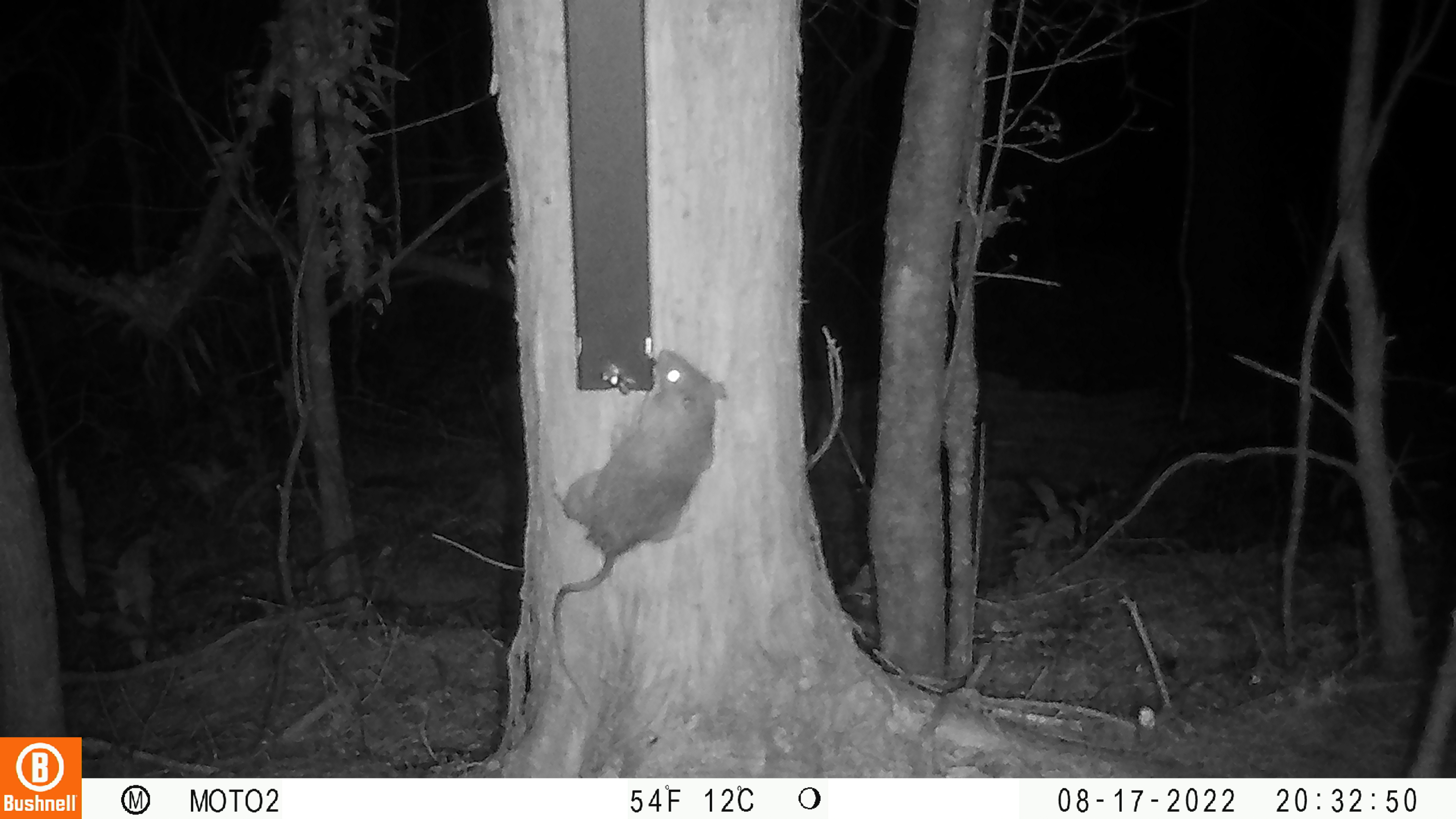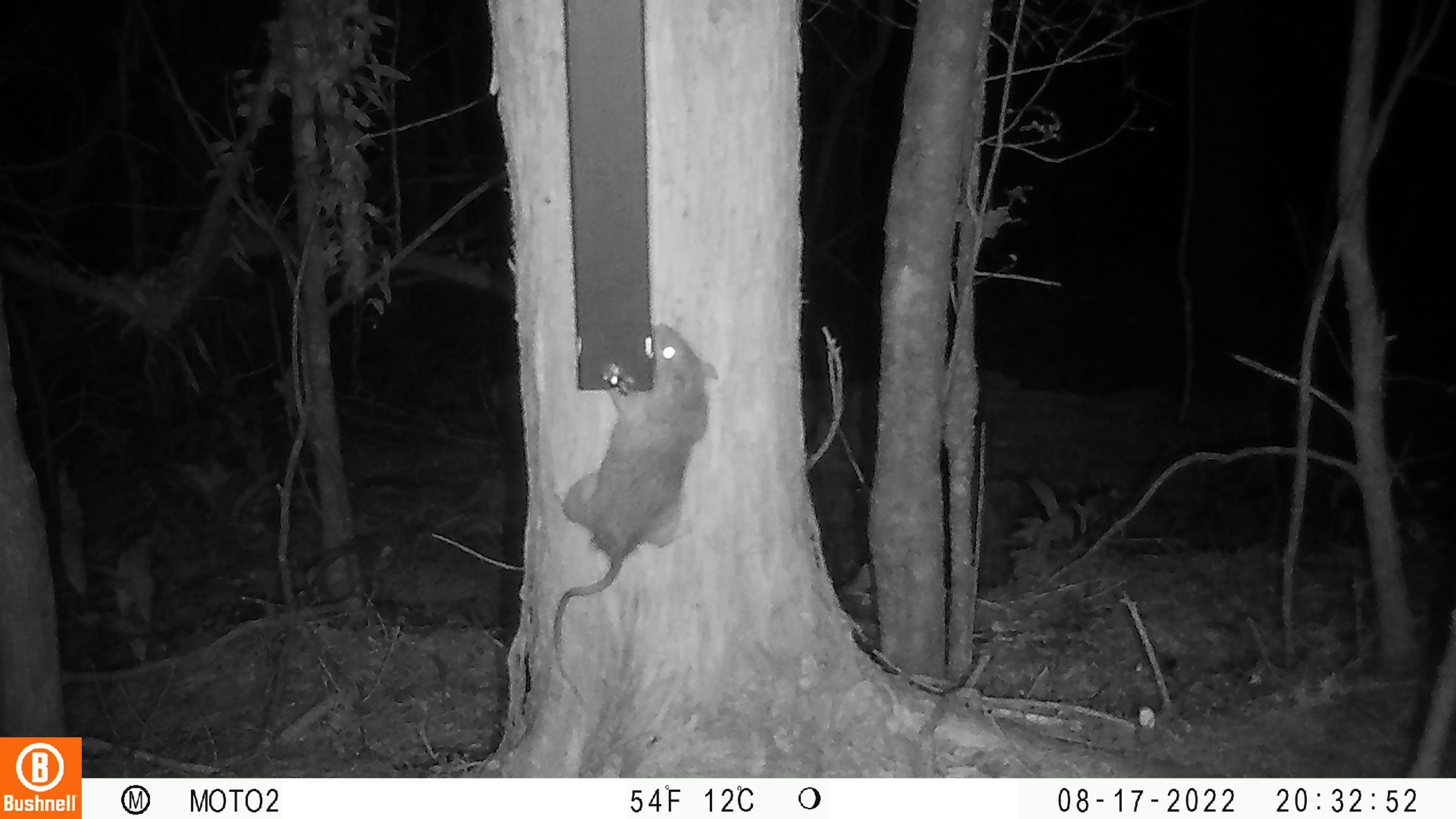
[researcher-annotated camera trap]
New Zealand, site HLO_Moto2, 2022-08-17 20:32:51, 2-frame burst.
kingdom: Animalia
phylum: Chordata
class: Mammalia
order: Rodentia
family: Muridae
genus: Rattus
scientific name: Rattus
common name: rat